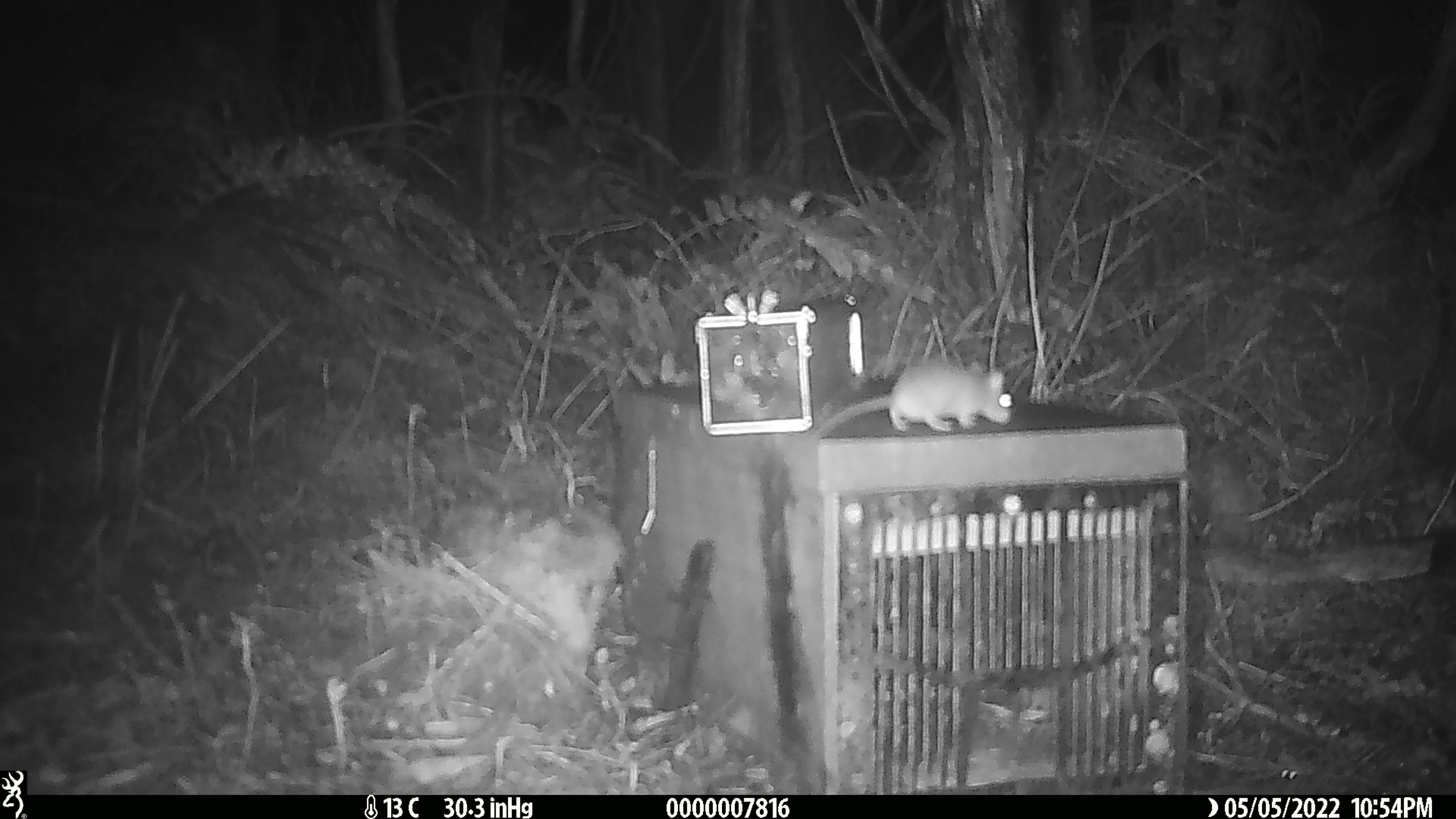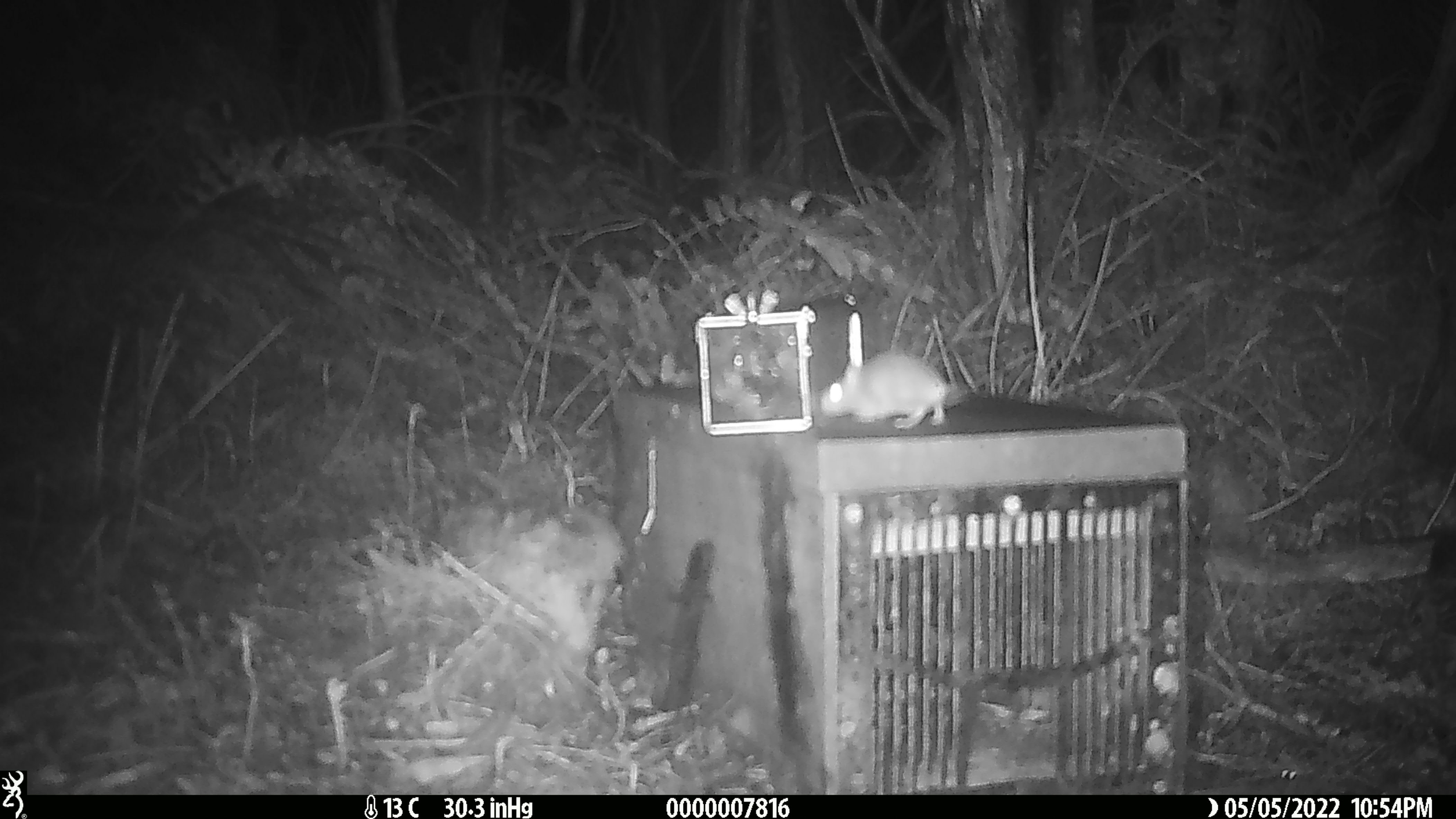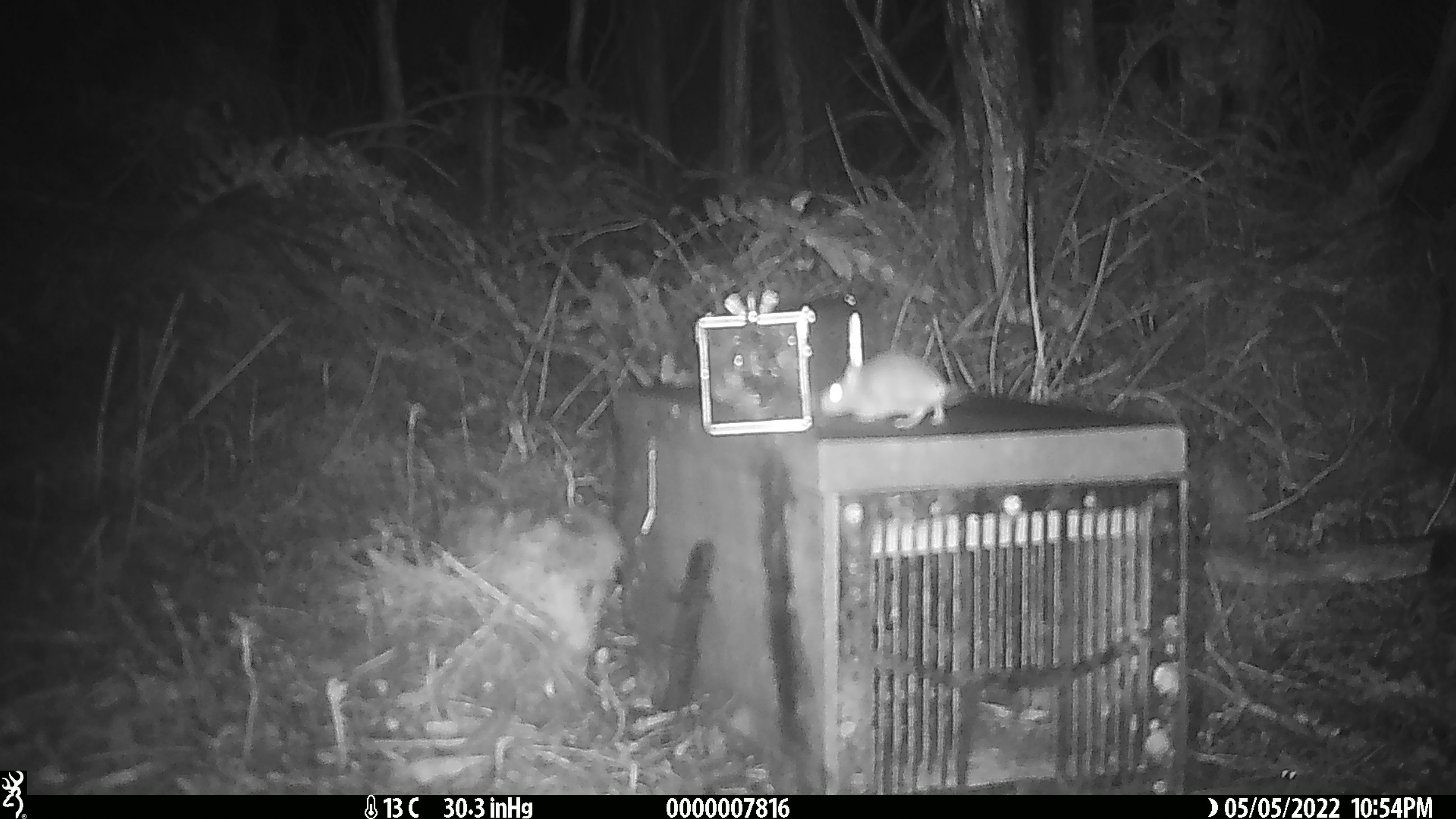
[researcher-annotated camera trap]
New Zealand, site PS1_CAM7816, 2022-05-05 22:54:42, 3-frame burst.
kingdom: Animalia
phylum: Chordata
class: Mammalia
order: Rodentia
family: Muridae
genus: Mus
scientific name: Mus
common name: mouse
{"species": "mouse (Mus)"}